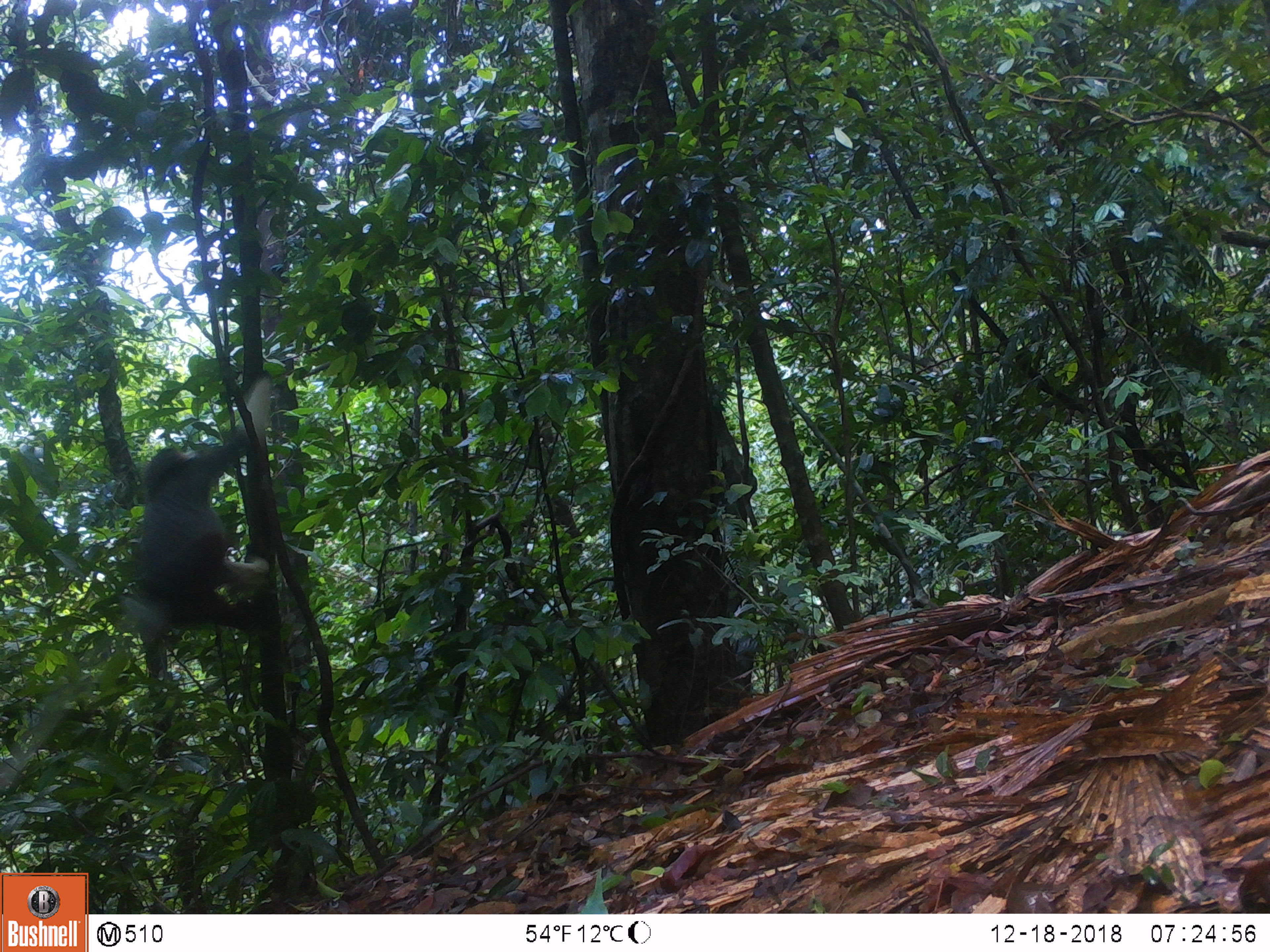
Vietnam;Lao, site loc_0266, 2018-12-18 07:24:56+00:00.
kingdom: Animalia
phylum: Chordata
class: Mammalia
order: Primates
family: Cercopithecidae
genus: Pygathrix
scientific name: Pygathrix nemaeus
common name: red-shanked douc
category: red shanked douc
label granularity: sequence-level